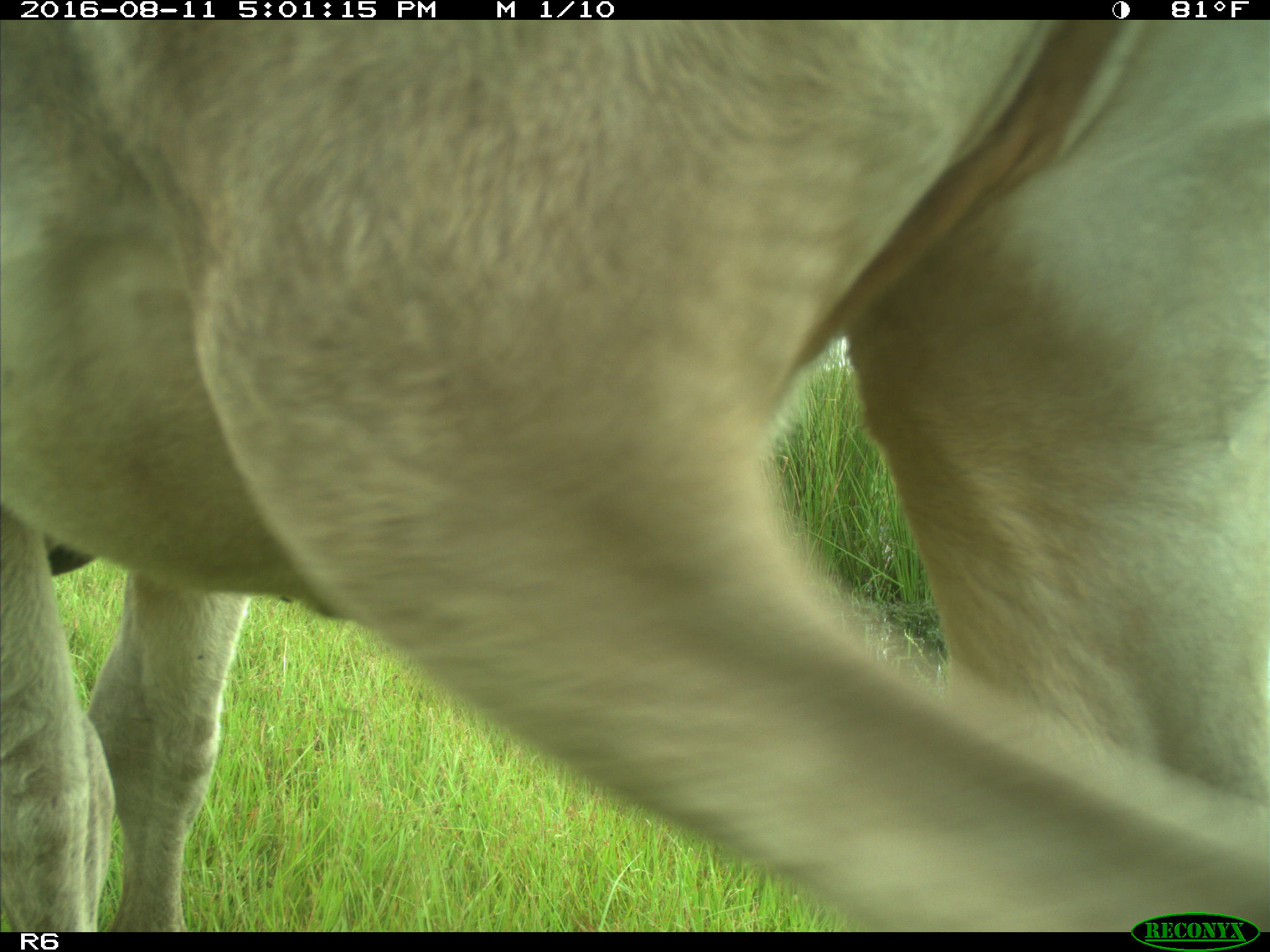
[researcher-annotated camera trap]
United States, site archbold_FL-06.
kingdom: Animalia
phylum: Chordata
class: Mammalia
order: Artiodactyla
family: Bovidae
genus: Bos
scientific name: Bos taurus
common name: domestic cow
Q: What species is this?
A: Bos taurus (domestic cow).